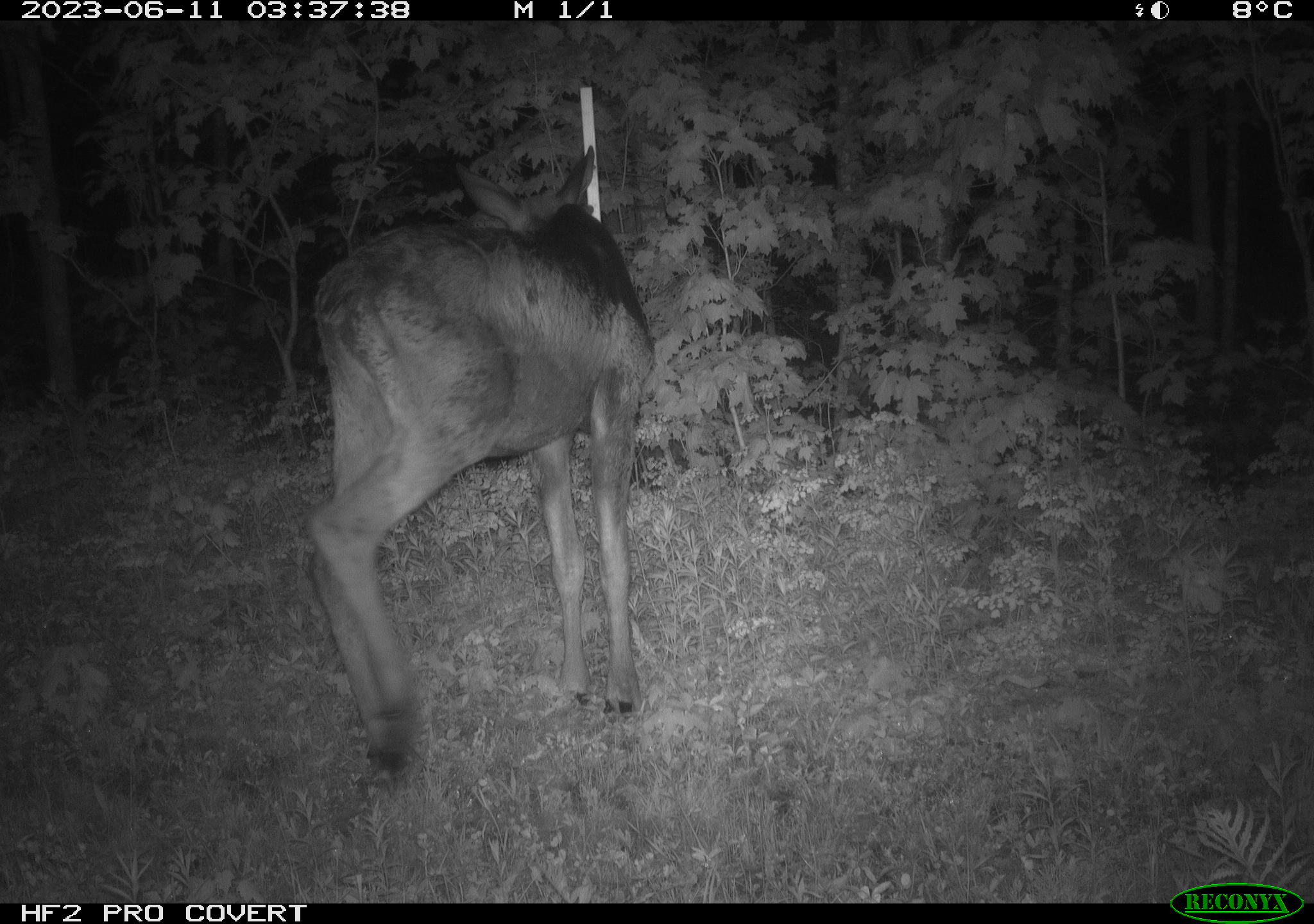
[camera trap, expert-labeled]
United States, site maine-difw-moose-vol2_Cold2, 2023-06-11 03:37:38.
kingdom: Animalia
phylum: Chordata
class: Mammalia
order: Artiodactyla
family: Cervidae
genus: Alces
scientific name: Alces alces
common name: moose